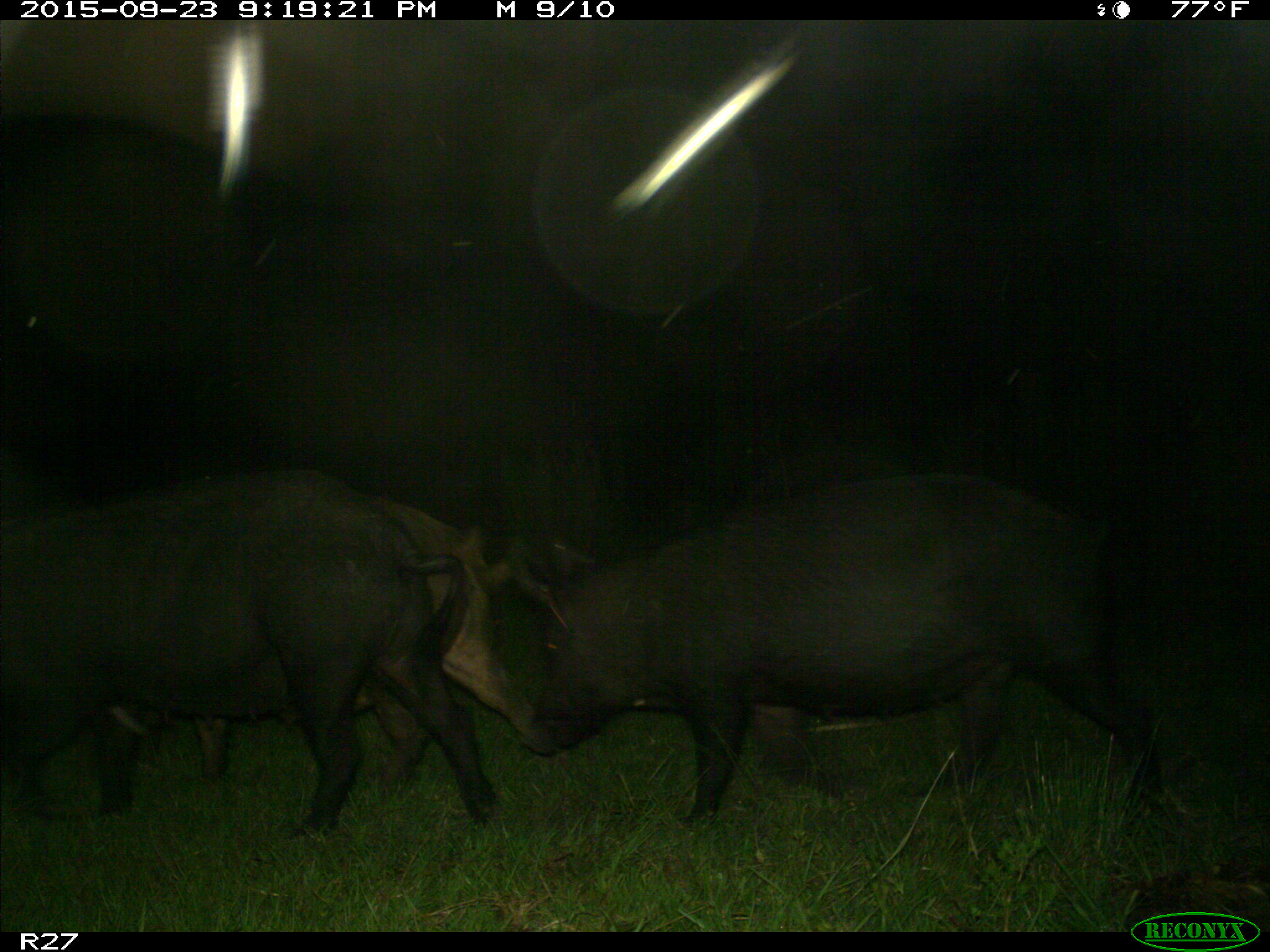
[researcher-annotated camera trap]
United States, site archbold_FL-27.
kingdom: Animalia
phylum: Chordata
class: Mammalia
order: Artiodactyla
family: Suidae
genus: Sus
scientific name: Sus scrofa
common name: wild boar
Sus scrofa (wild boar).